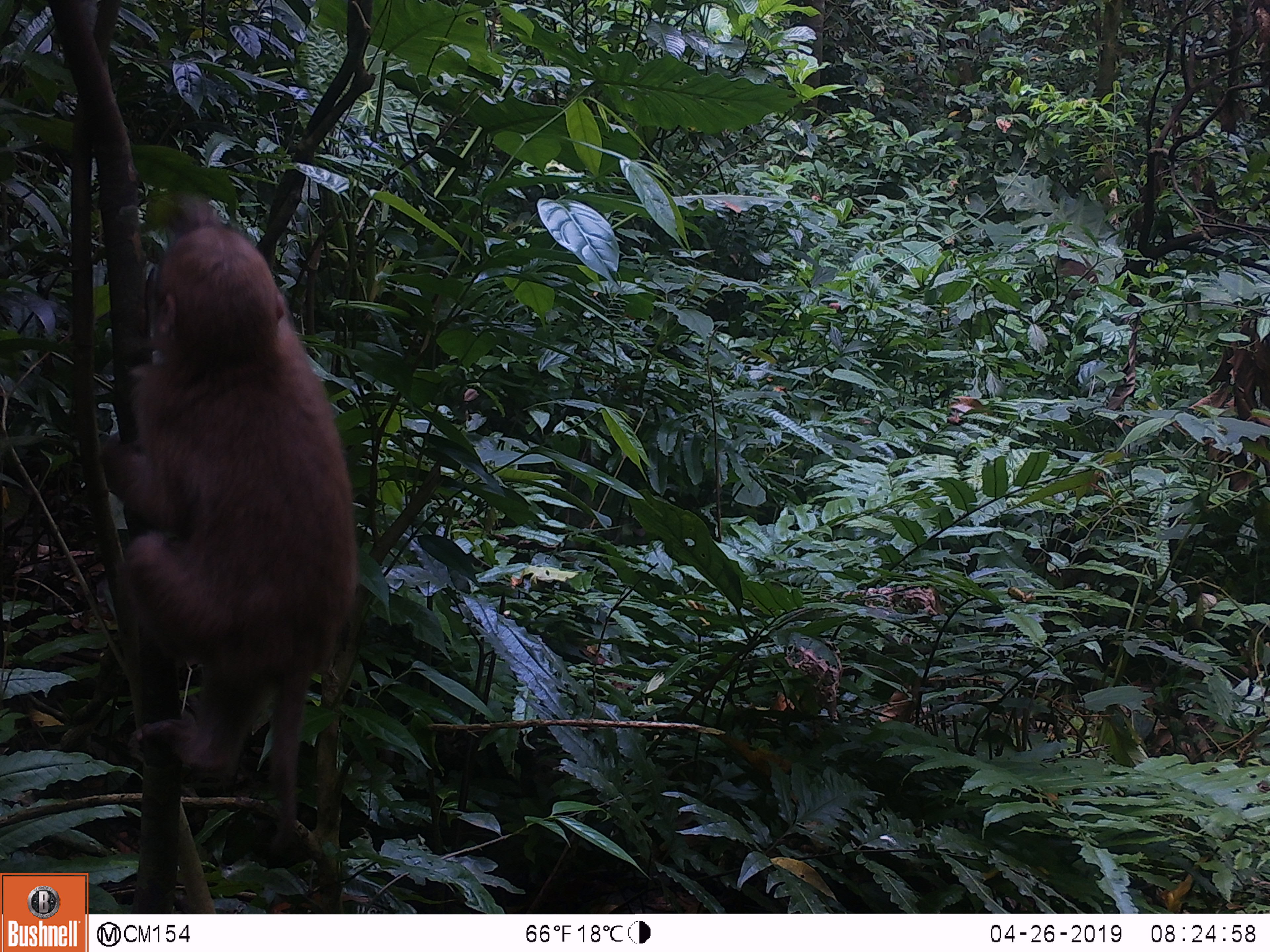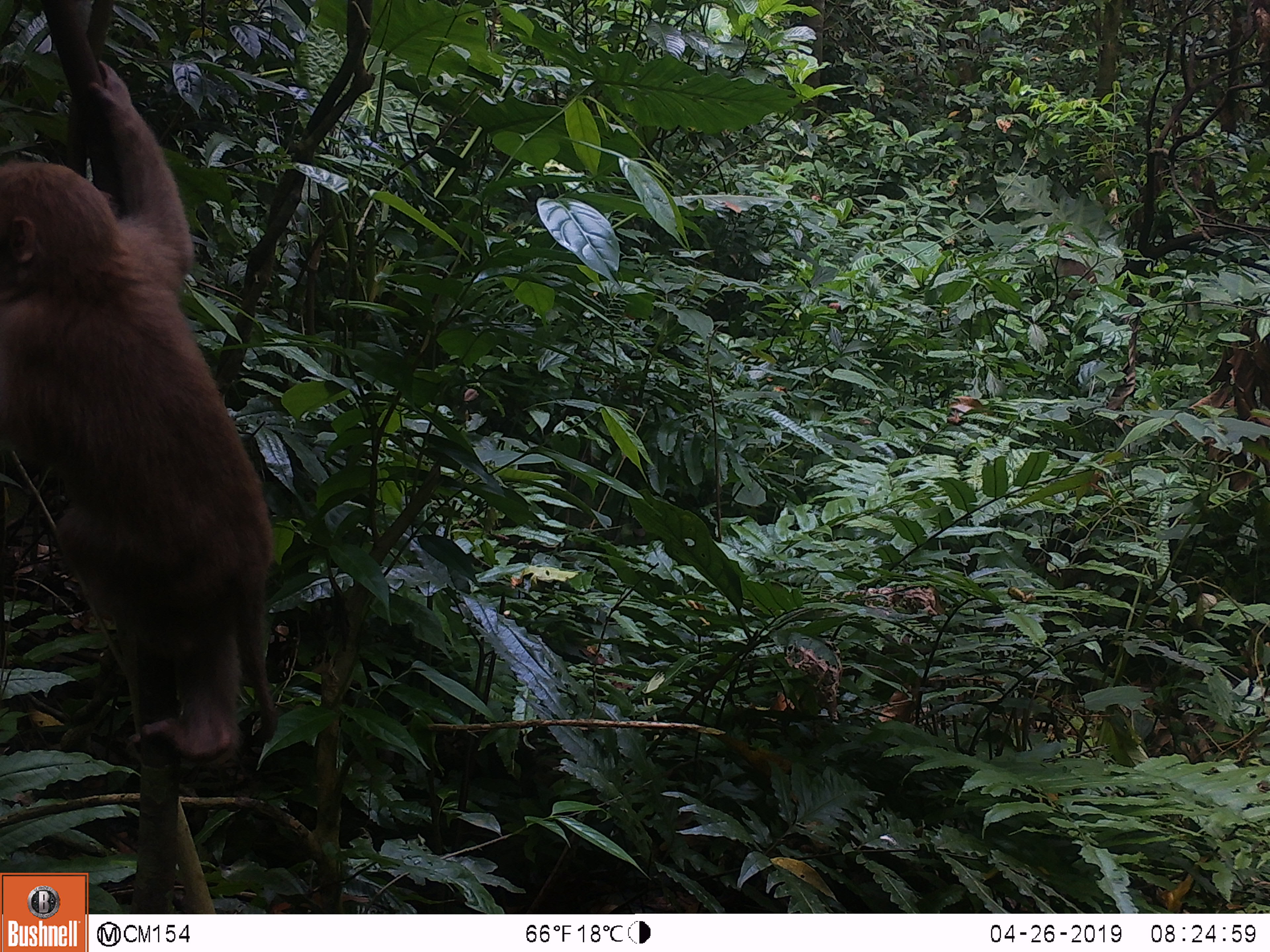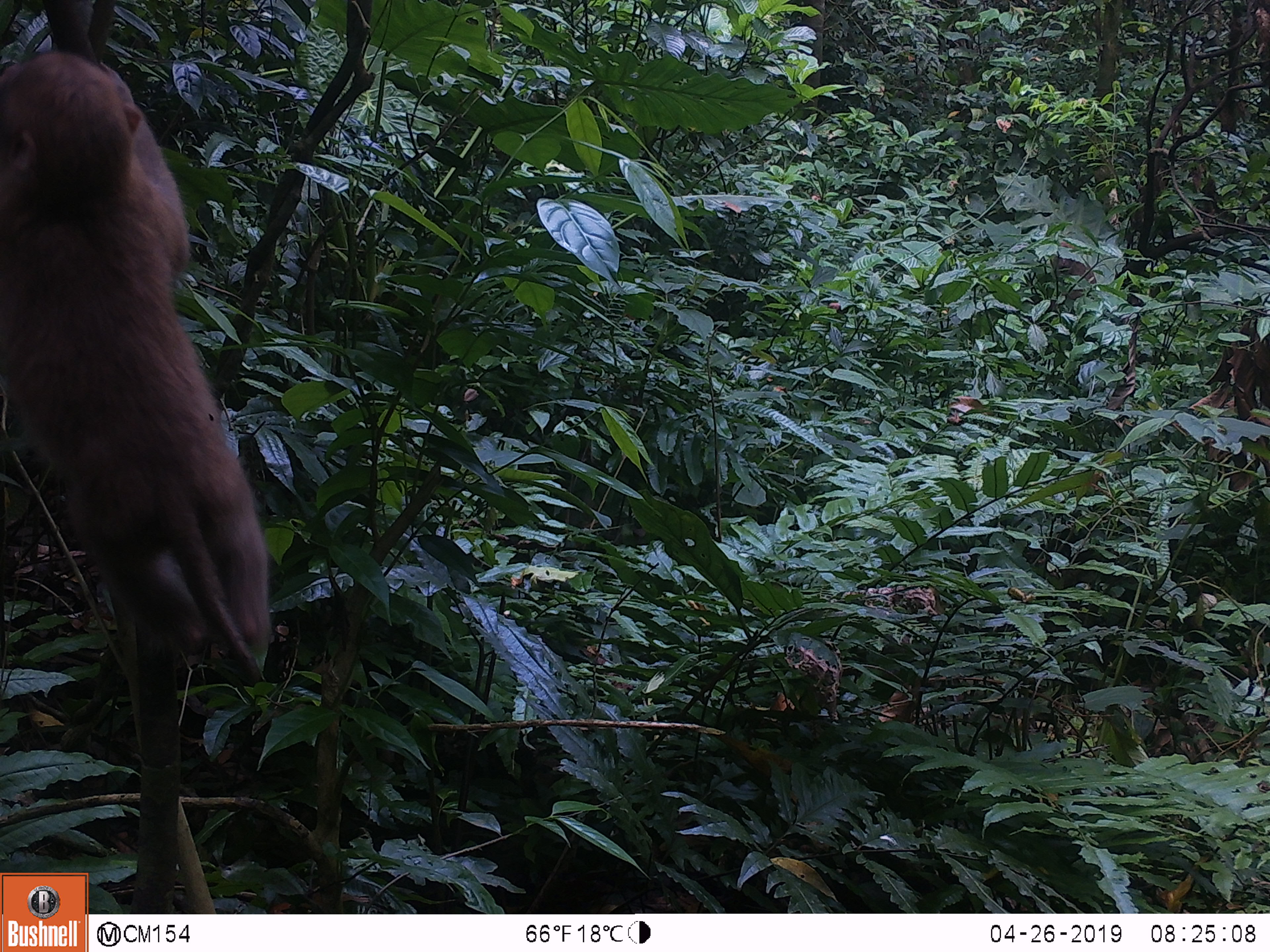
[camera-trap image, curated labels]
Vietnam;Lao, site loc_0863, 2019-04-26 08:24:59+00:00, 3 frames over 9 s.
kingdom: Animalia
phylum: Chordata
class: Mammalia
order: Primates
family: Cercopithecidae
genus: Macaca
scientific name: Macaca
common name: macaque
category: macaque not stump tailed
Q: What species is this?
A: Macaque not stump tailed (macaque) (Macaca).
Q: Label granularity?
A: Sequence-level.